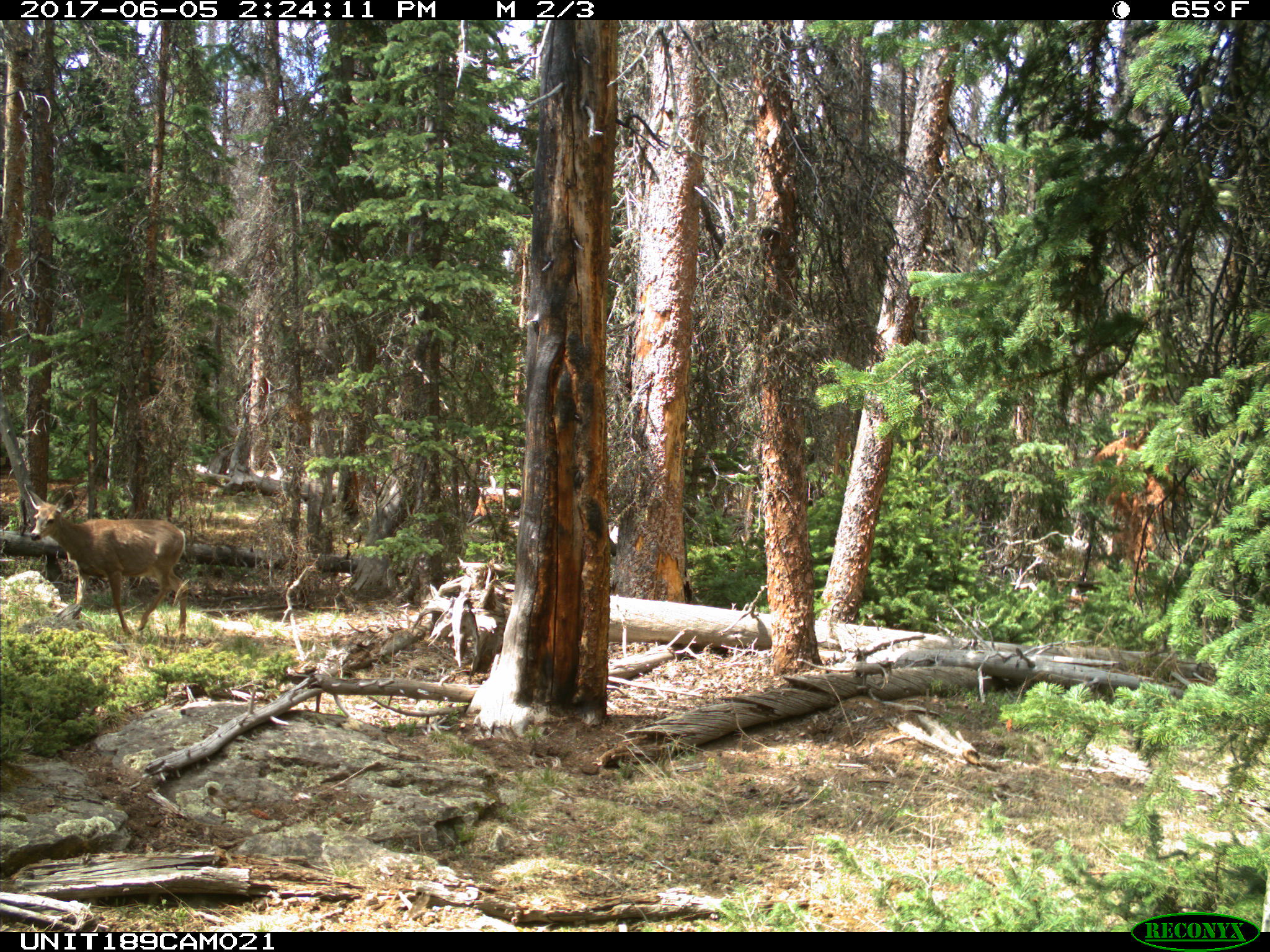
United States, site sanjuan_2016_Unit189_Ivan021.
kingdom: Animalia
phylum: Chordata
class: Mammalia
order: Artiodactyla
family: Cervidae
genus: Odocoileus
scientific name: Odocoileus hemionus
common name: mule deer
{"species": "Odocoileus hemionus (mule deer)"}